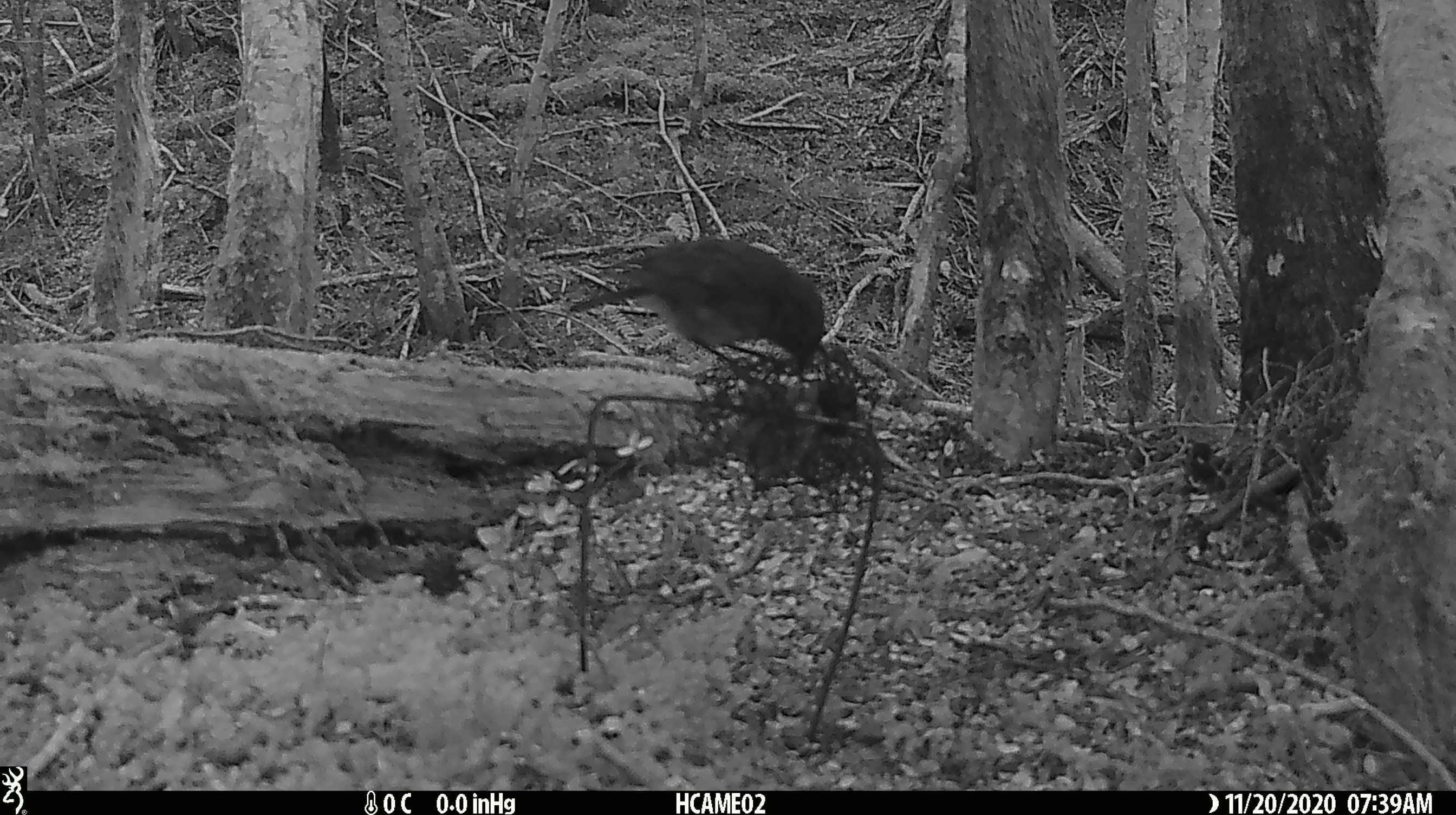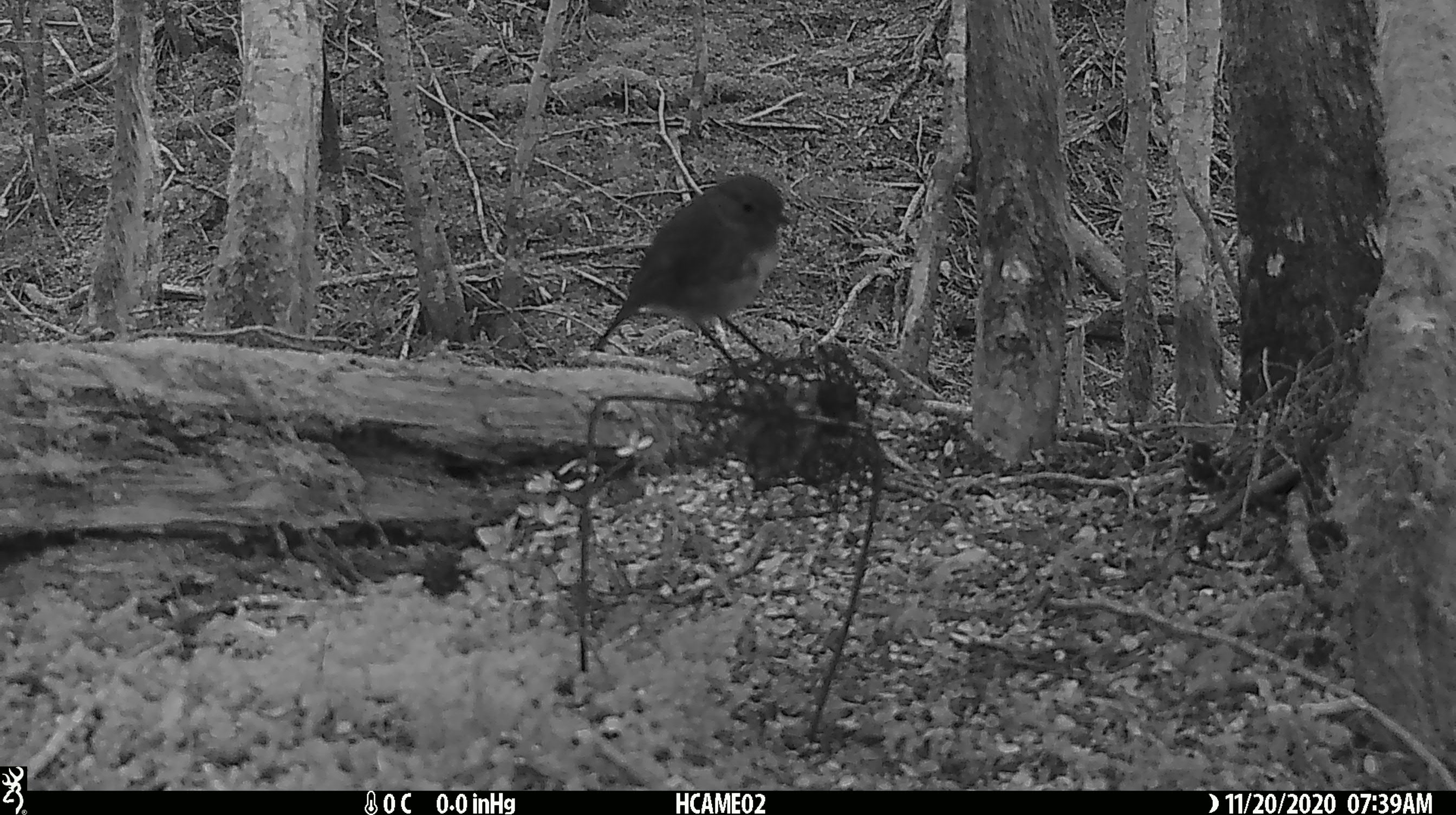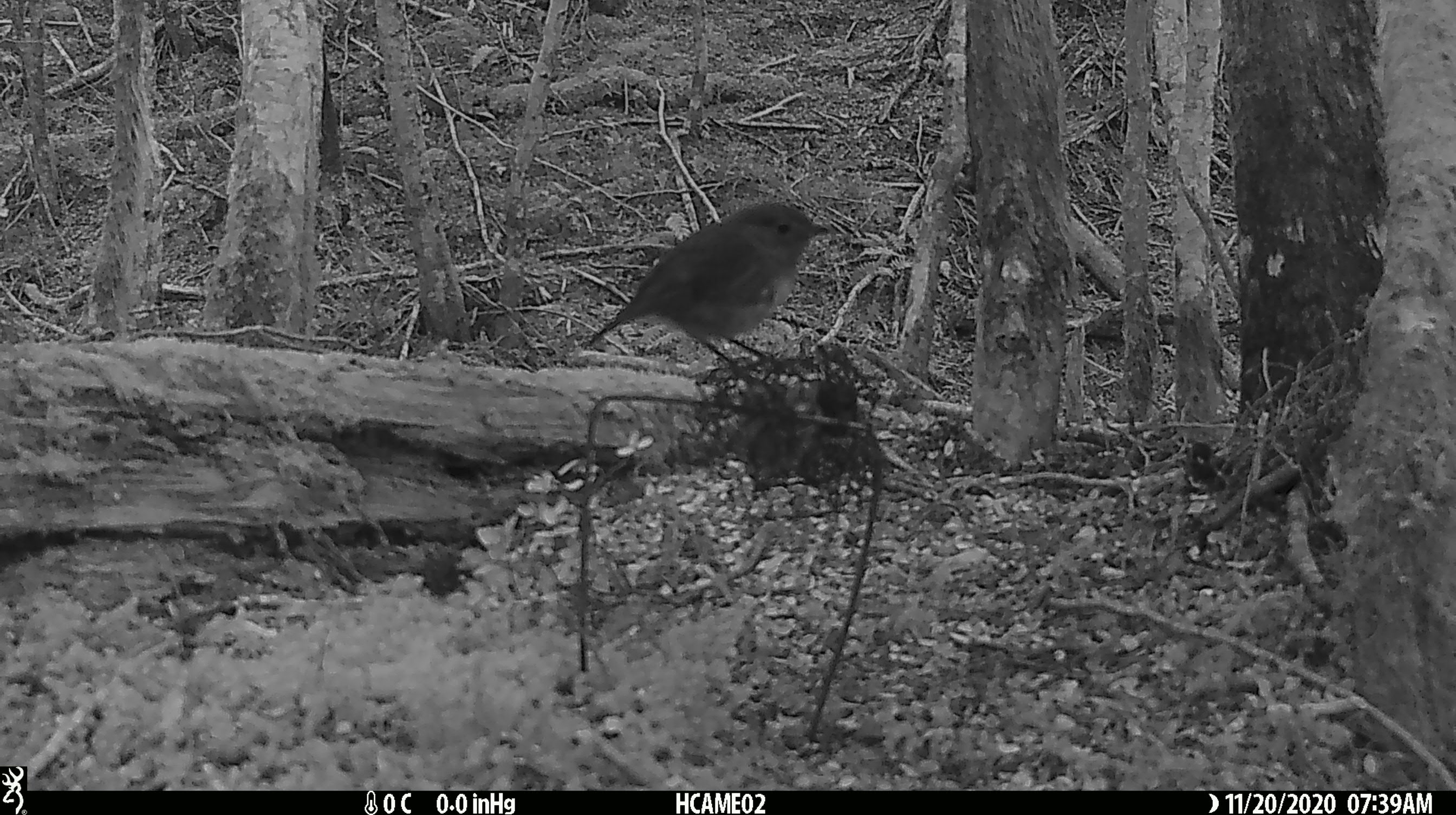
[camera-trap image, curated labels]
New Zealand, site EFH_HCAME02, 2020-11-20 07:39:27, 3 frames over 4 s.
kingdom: Animalia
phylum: Chordata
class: Aves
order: Passeriformes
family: Petroicidae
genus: Petroica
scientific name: Petroica australis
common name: new zealand robin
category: robin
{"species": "robin (new zealand robin) (Petroica australis)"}